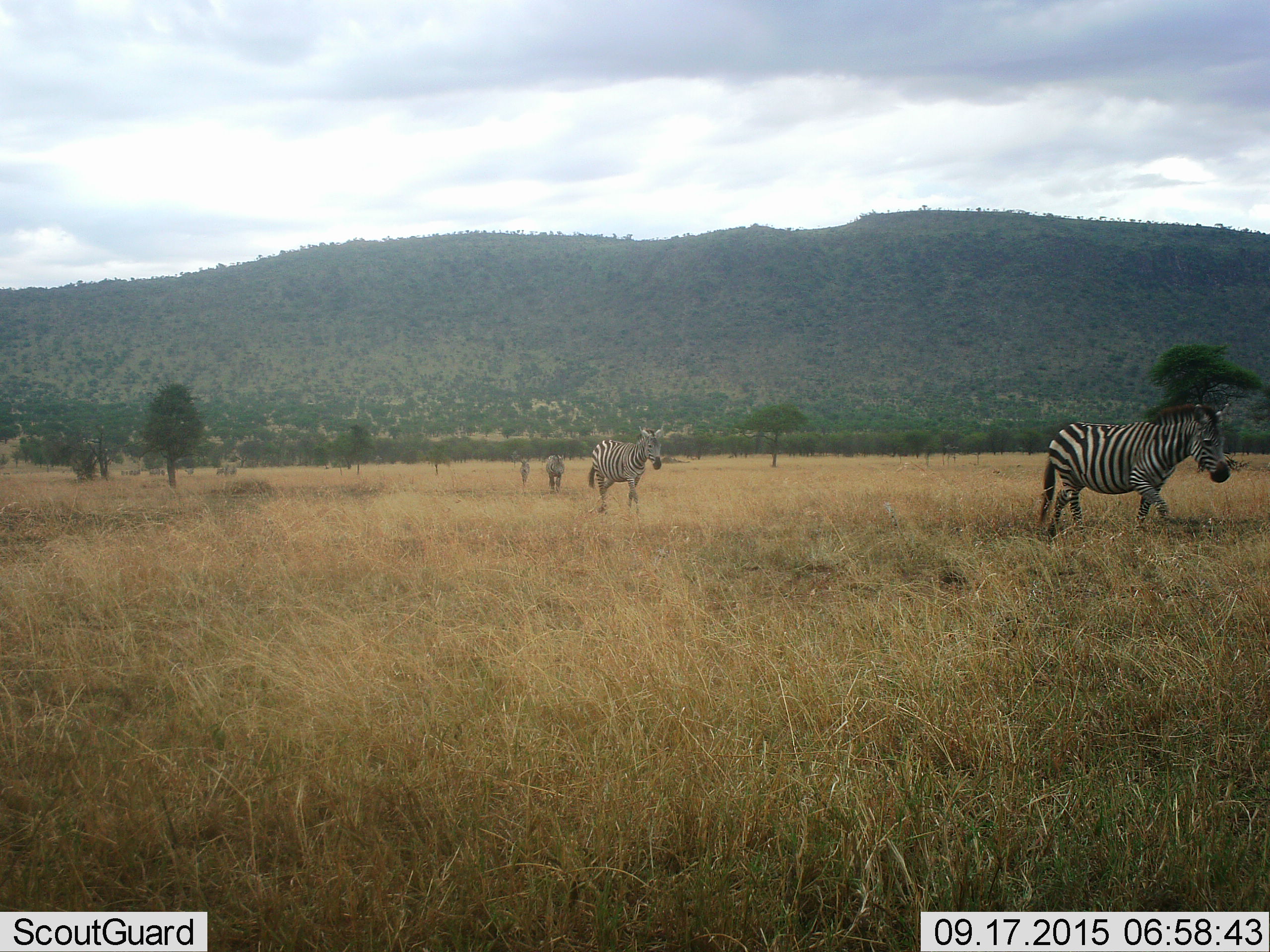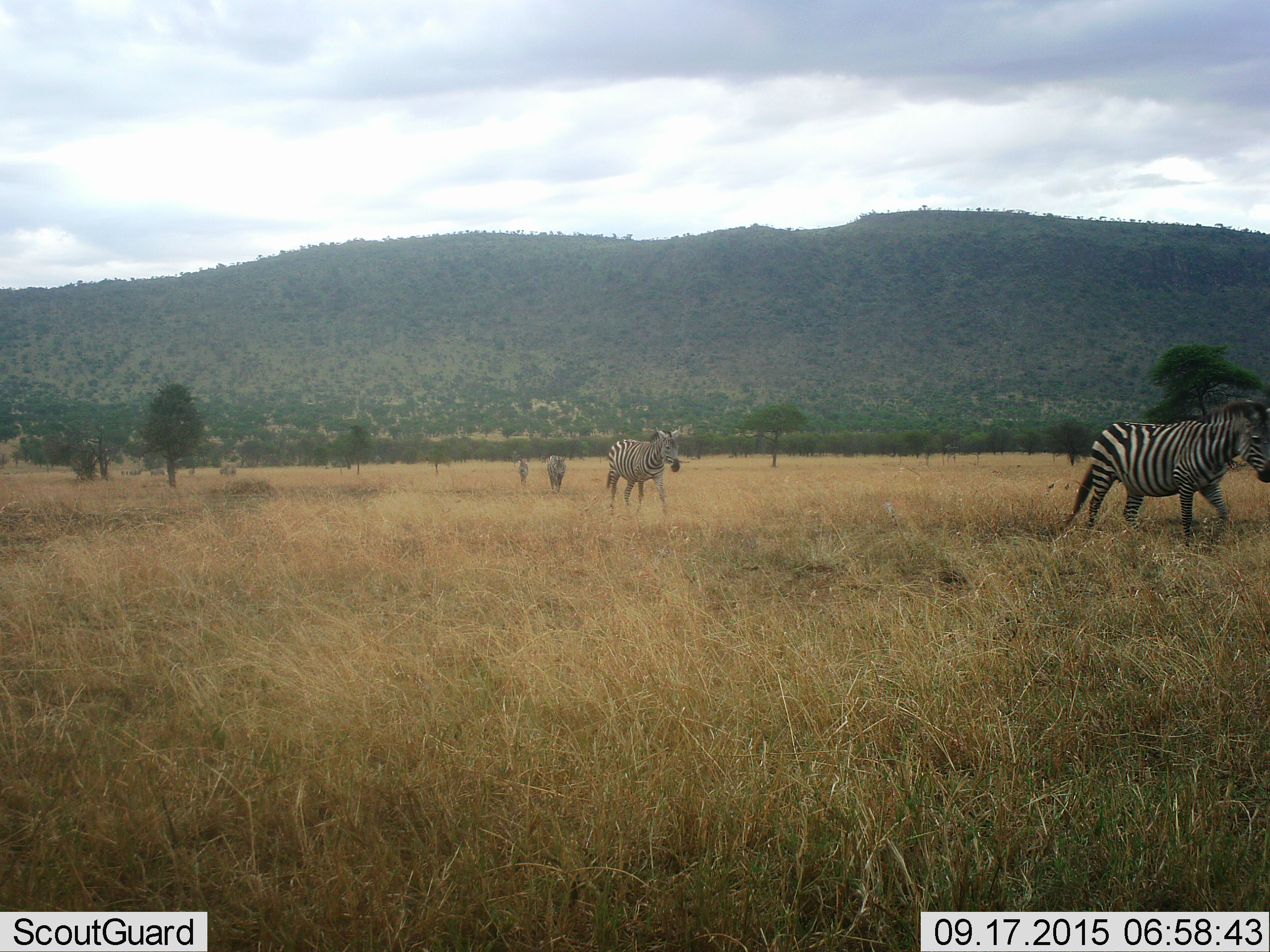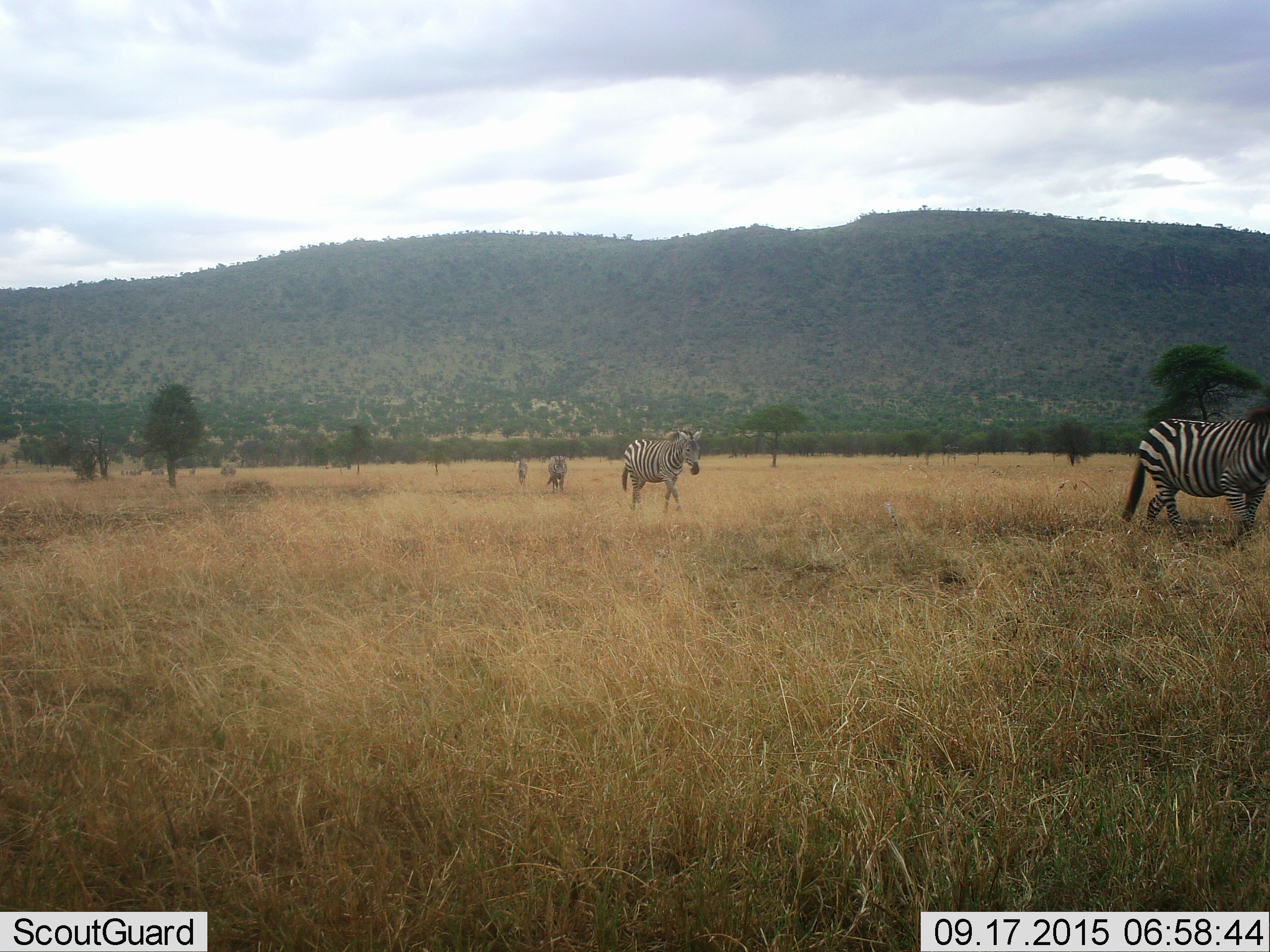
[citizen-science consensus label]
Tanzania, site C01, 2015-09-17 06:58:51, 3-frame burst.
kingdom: Animalia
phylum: Chordata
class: Mammalia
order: Perissodactyla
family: Equidae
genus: Equus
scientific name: Equus quagga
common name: plains zebra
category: zebra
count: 4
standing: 5%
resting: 0%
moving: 100%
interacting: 0%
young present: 0%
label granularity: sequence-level